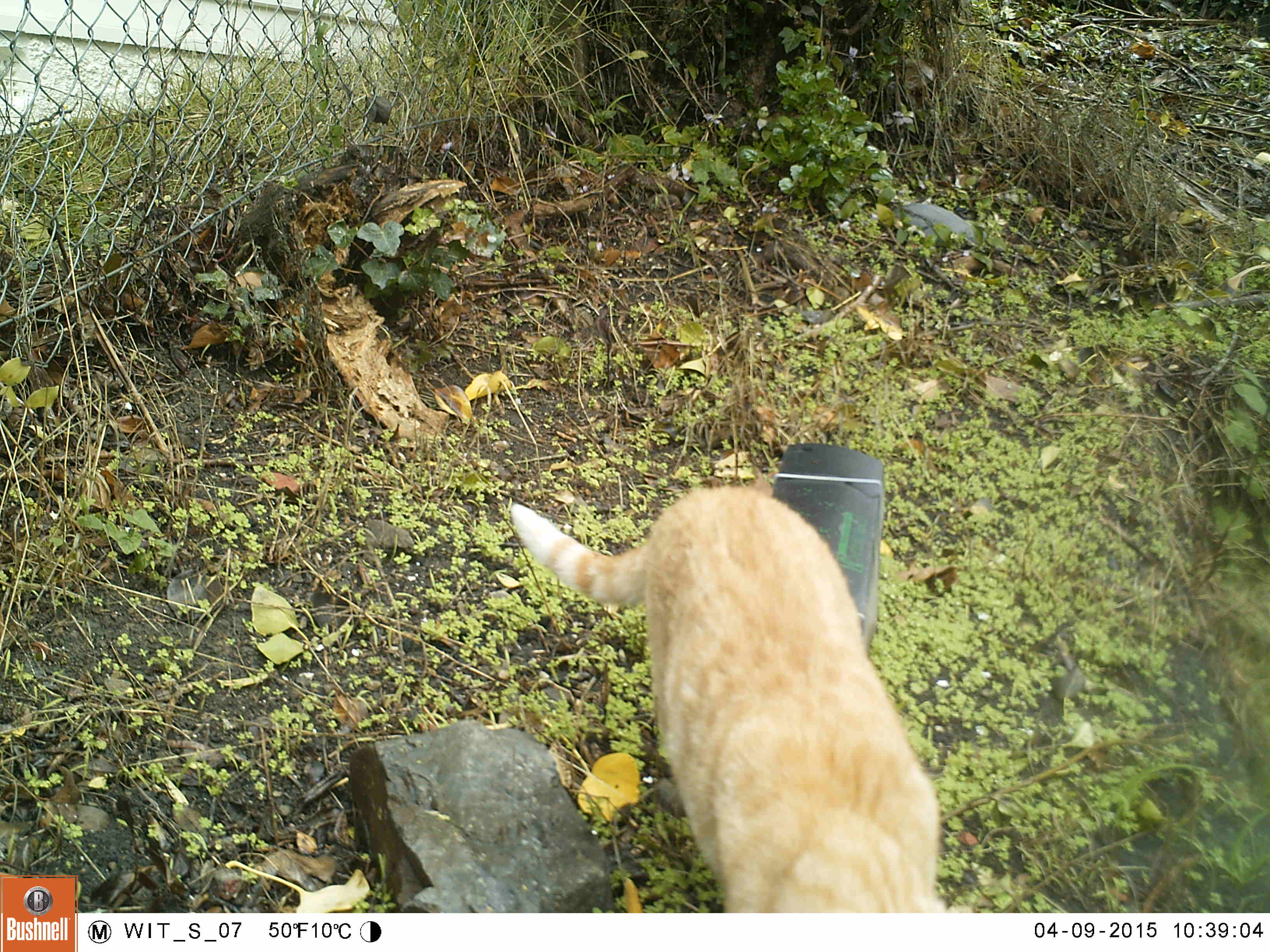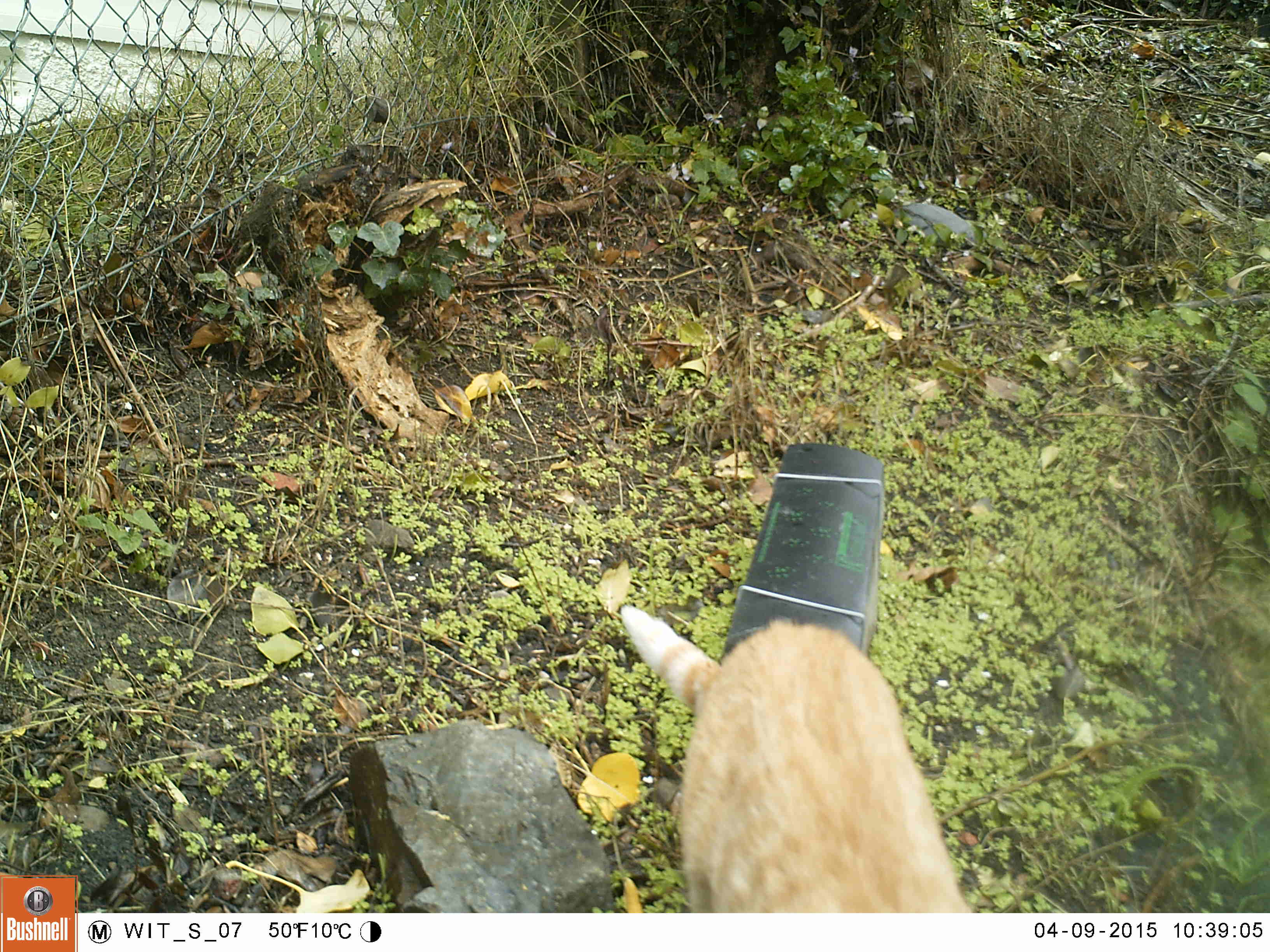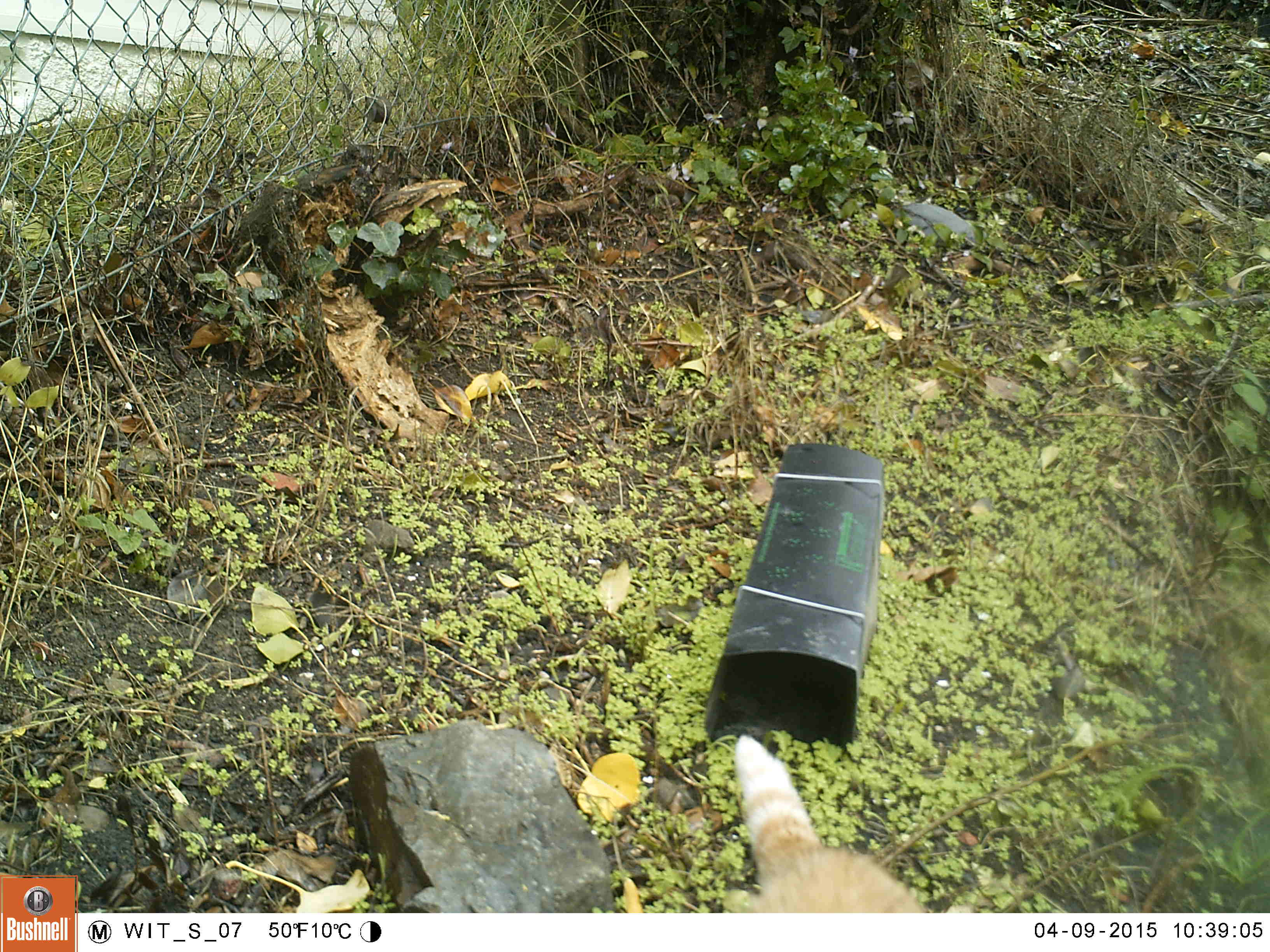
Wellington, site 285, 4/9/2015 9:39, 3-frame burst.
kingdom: Animalia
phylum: Chordata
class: Mammalia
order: Carnivora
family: Felidae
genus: Felis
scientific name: Felis catus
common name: cat